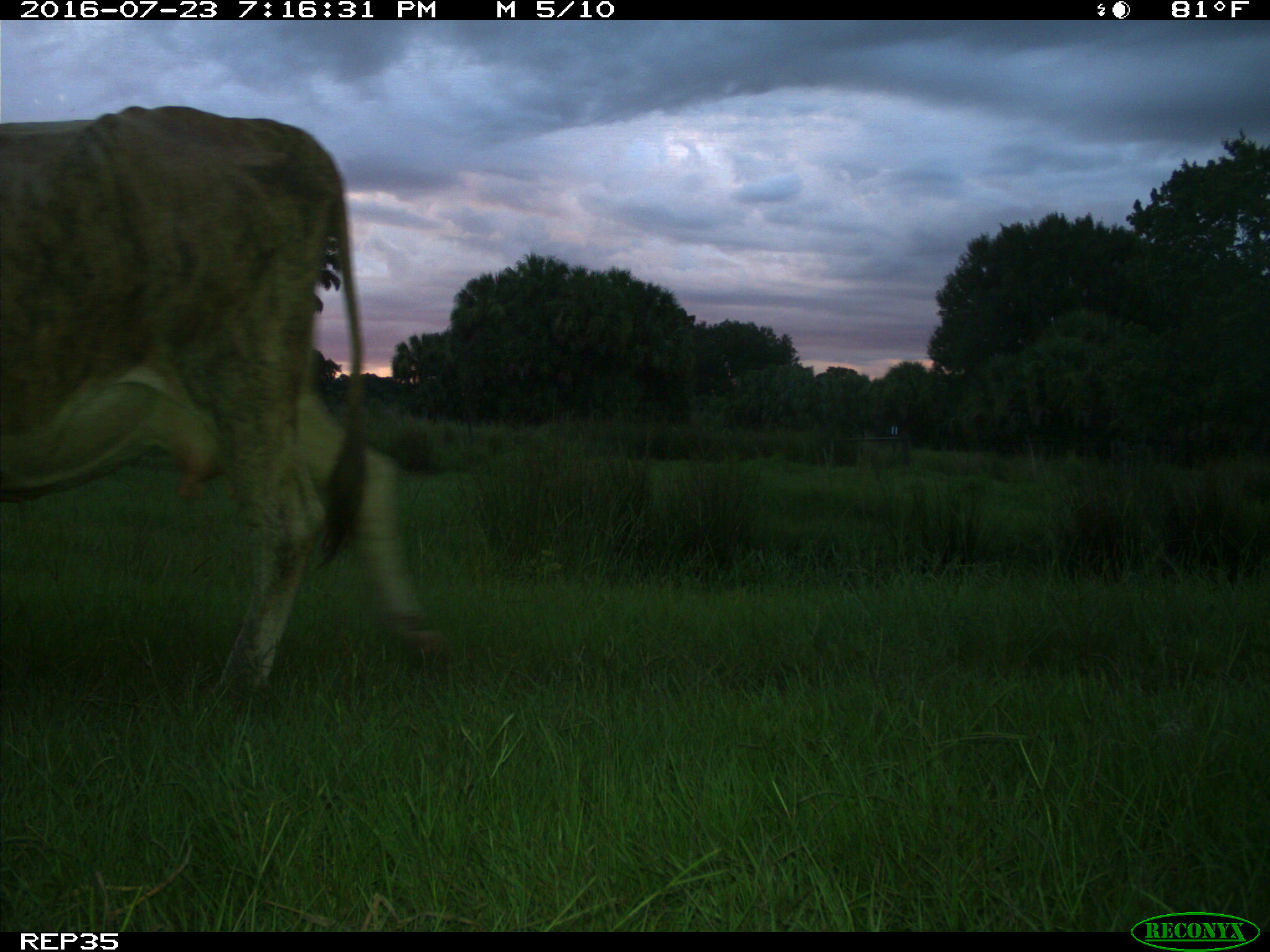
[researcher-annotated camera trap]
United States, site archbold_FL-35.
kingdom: Animalia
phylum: Chordata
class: Mammalia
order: Artiodactyla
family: Bovidae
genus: Bos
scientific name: Bos taurus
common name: domestic cow